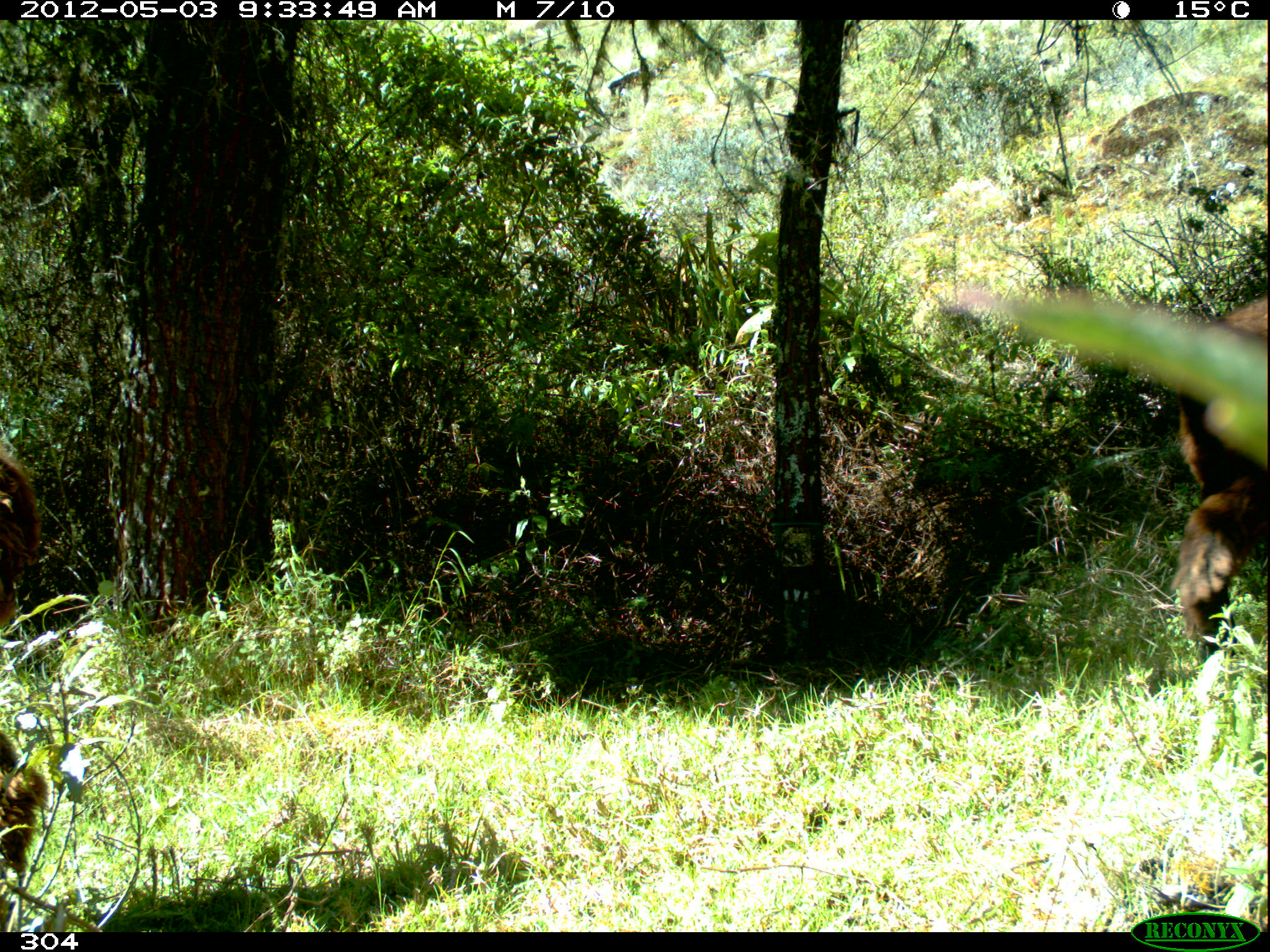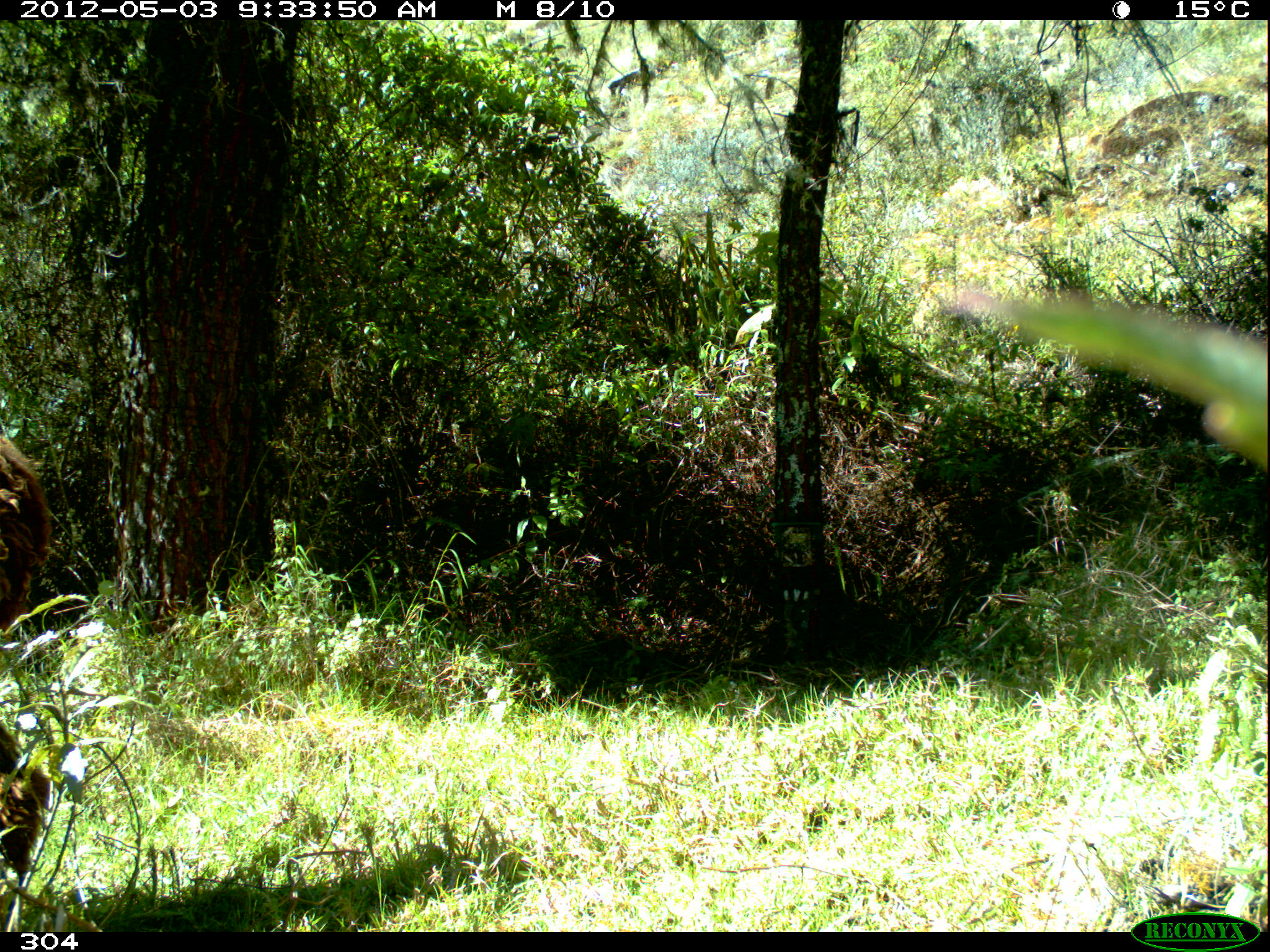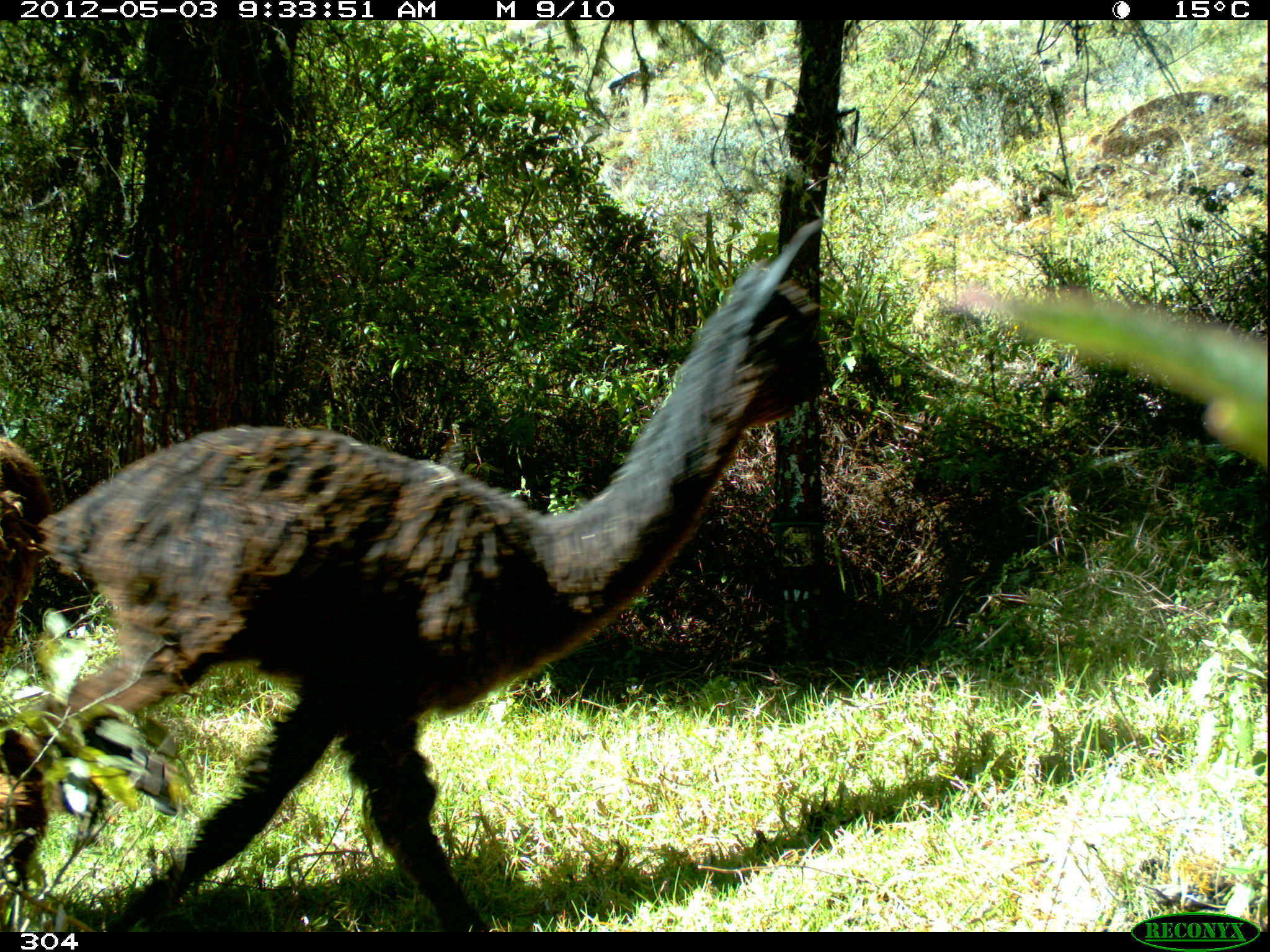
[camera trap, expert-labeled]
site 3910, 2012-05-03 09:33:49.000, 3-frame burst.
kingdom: Animalia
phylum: Chordata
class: Mammalia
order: Artiodactyla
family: Camelidae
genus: Vicugna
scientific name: Vicugna pacos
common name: alpaca